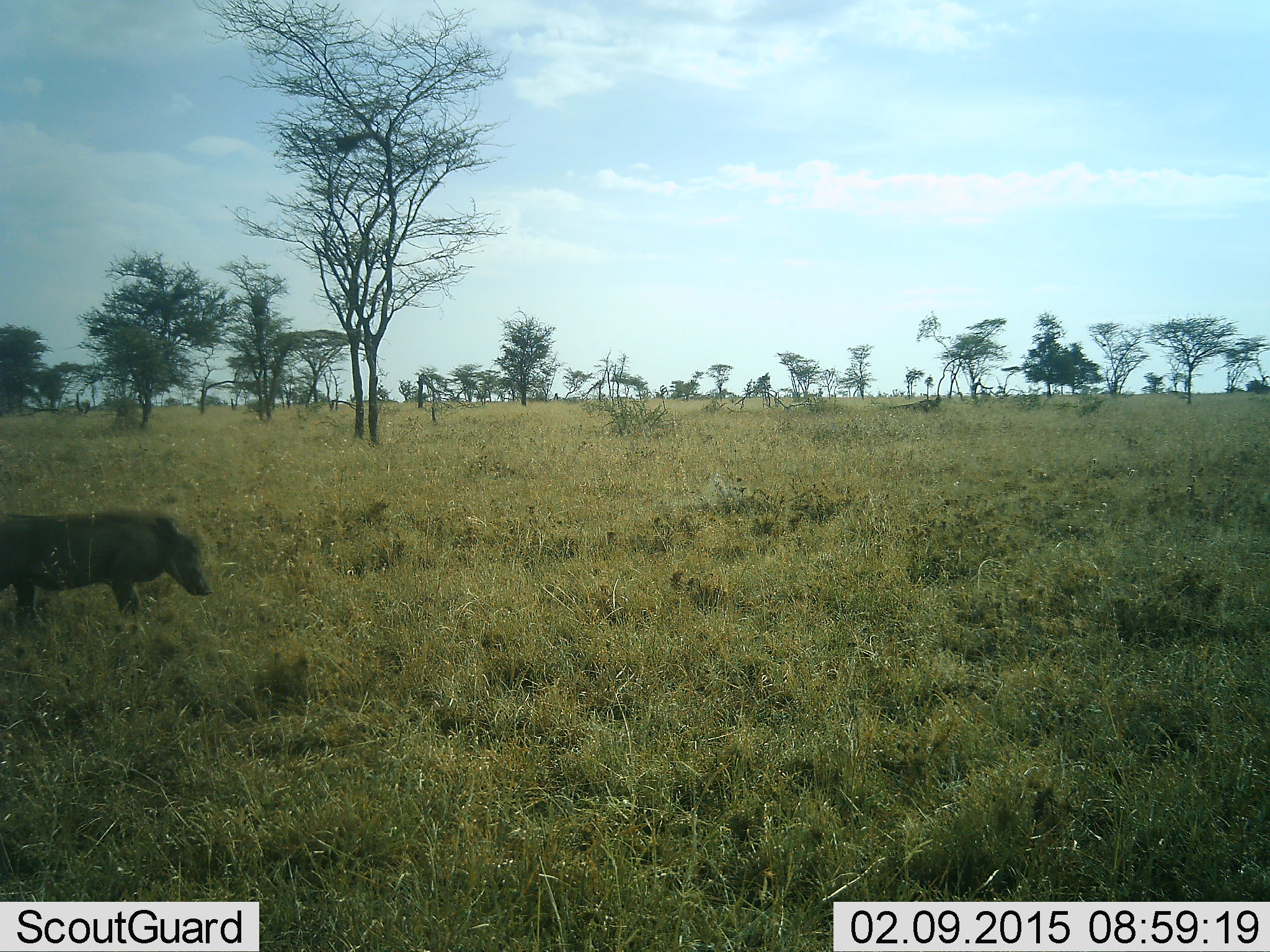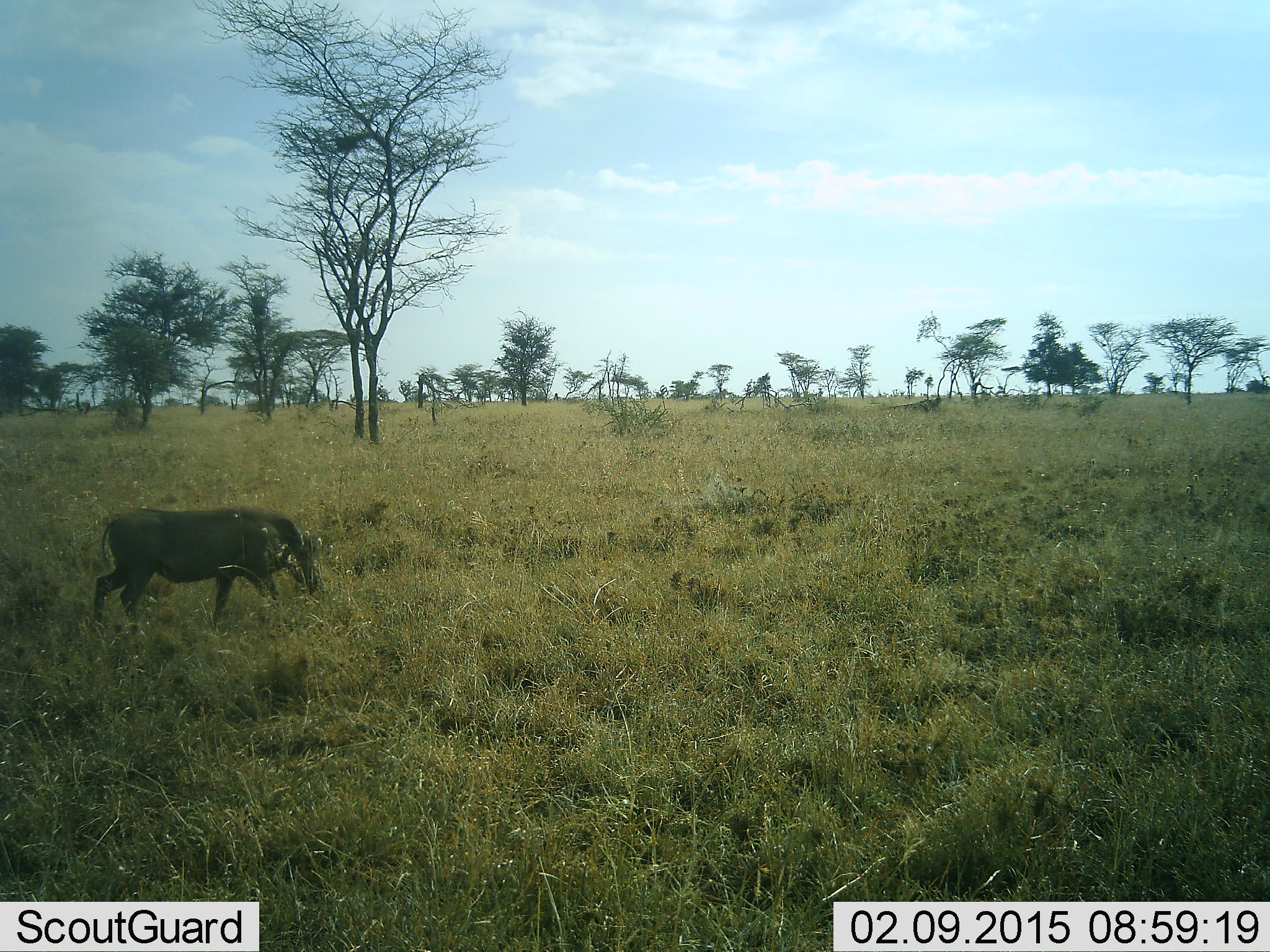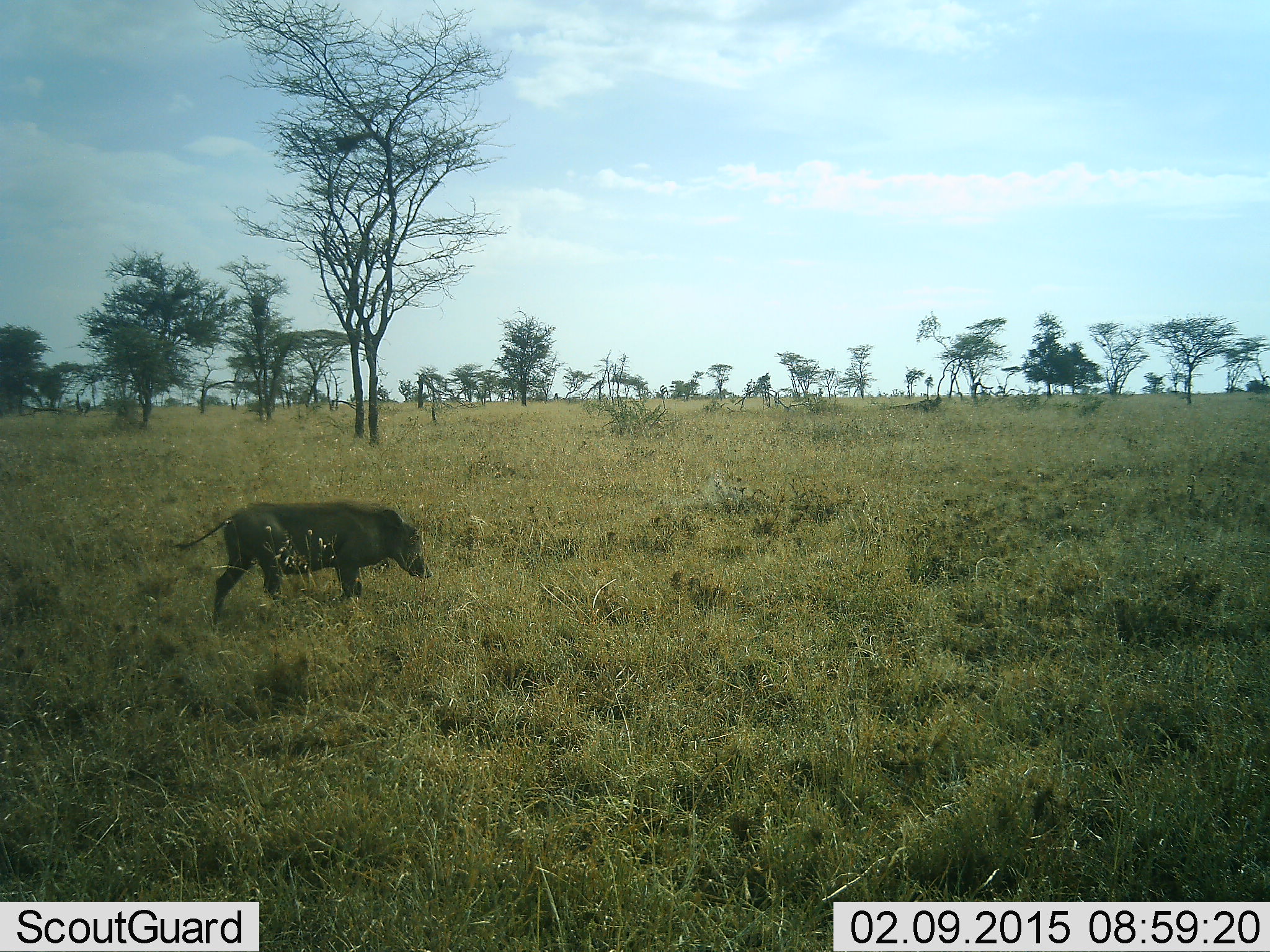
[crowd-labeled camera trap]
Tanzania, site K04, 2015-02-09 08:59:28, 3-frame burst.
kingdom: Animalia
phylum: Chordata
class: Mammalia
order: Artiodactyla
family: Suidae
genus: Phacochoerus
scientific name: Phacochoerus africanus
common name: warthog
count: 1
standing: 0%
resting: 0%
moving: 90%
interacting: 0%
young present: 0%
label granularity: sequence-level